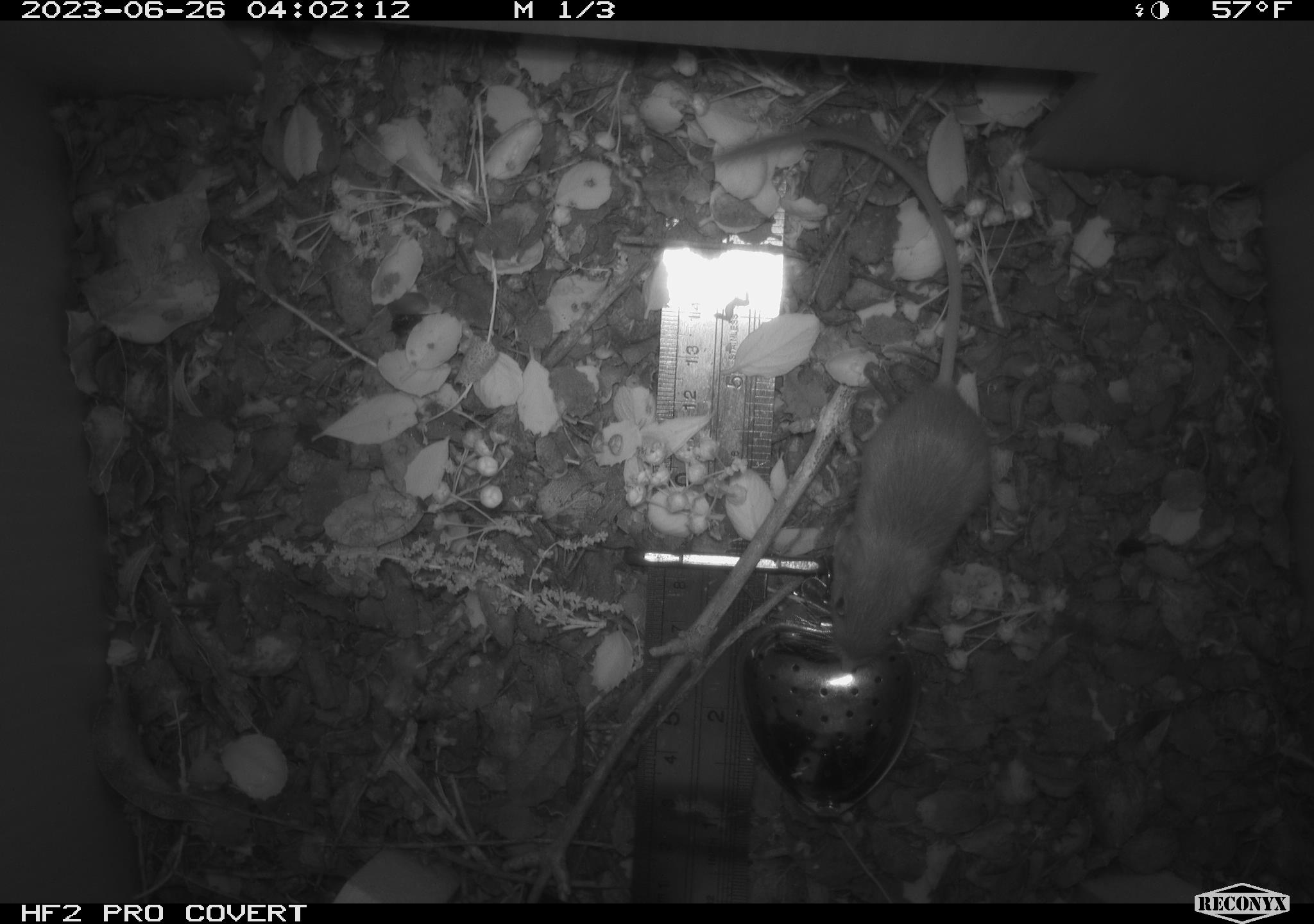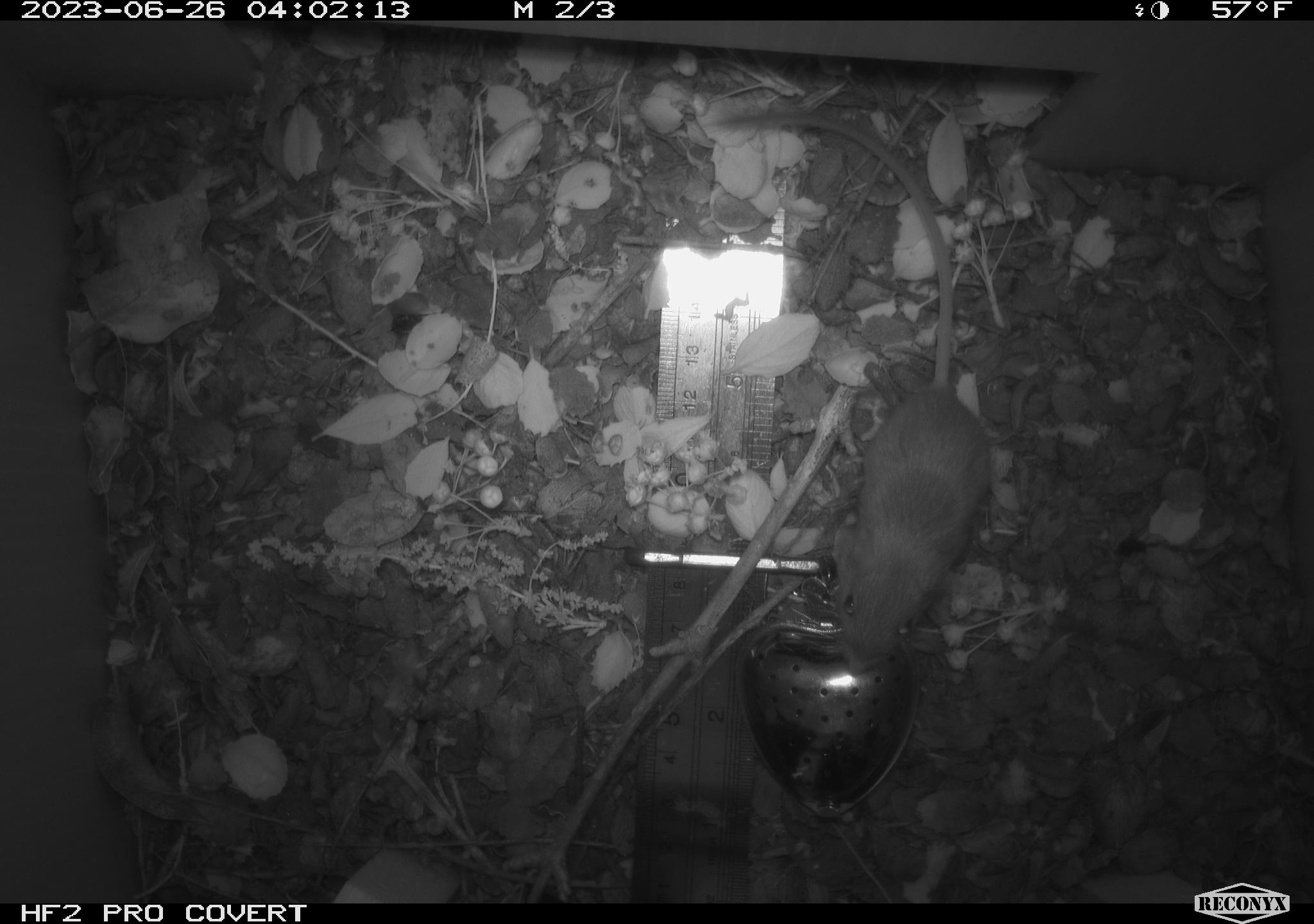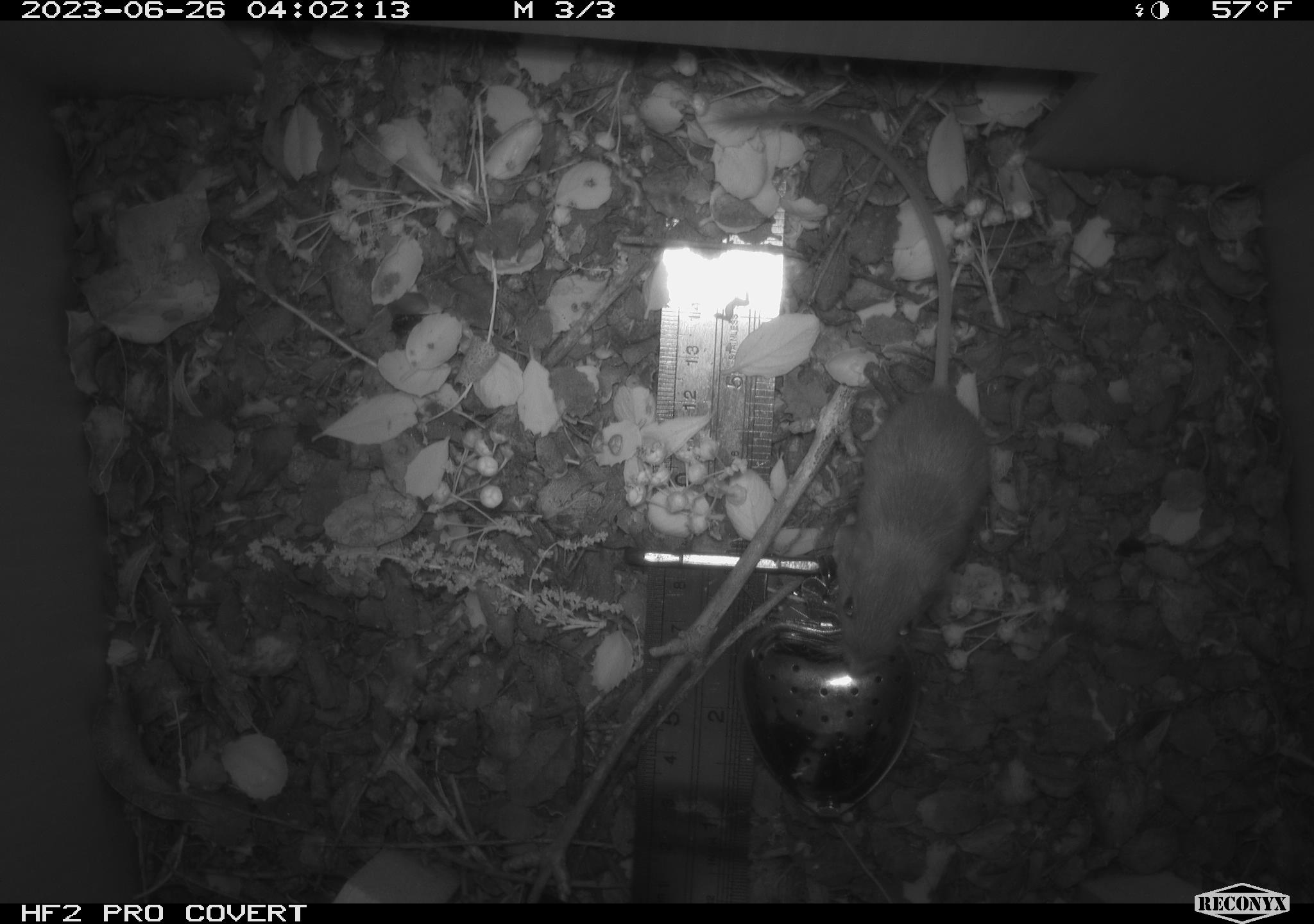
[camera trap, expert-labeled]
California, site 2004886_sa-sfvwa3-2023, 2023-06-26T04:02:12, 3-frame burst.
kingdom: Animalia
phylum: Chordata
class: Mammalia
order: Rodentia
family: Heteromyidae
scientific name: Heteromyidae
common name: kangaroo rats and pocket mice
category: heteromyidae family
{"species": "heteromyidae family (kangaroo rats and pocket mice) (Heteromyidae)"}